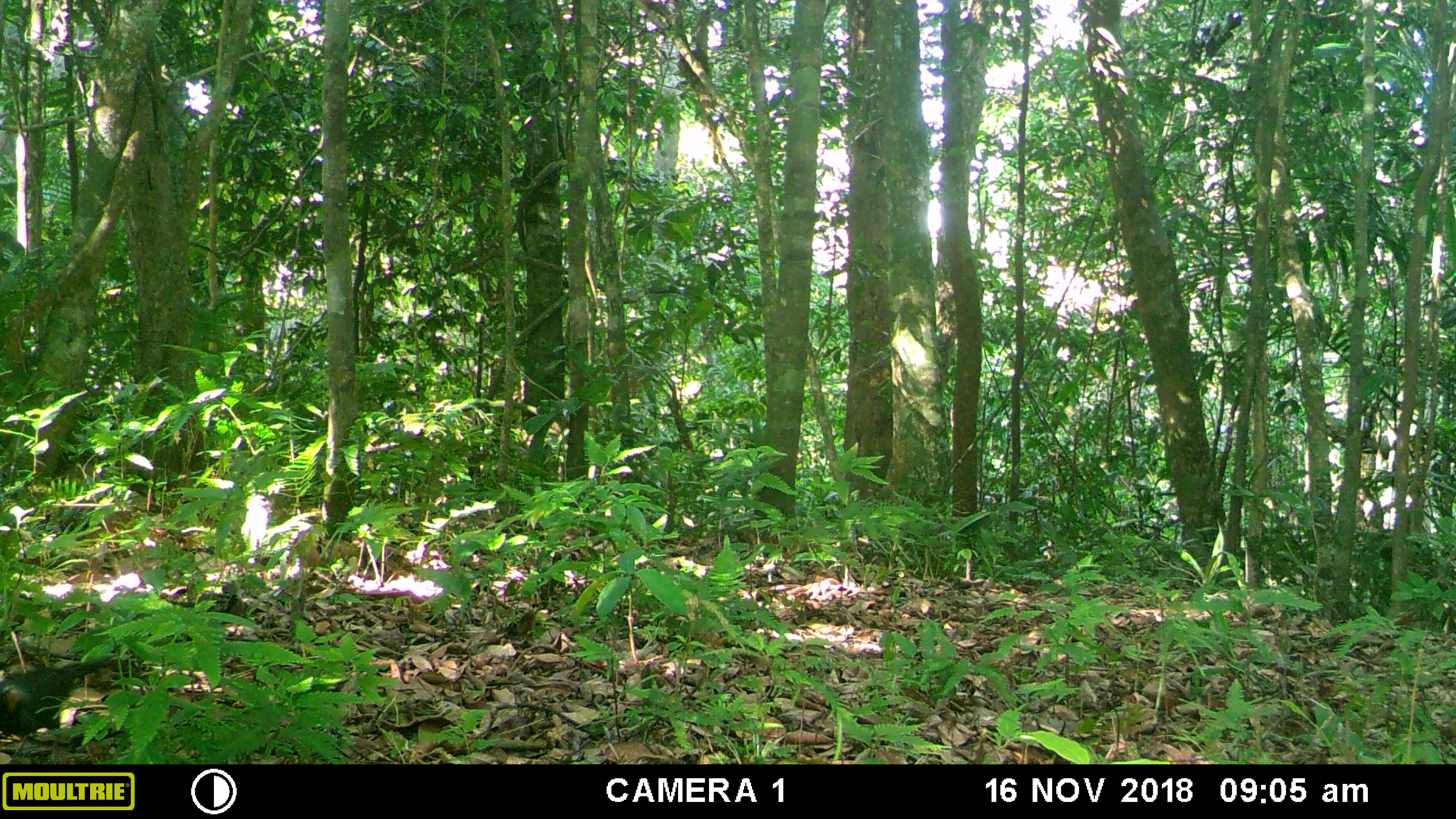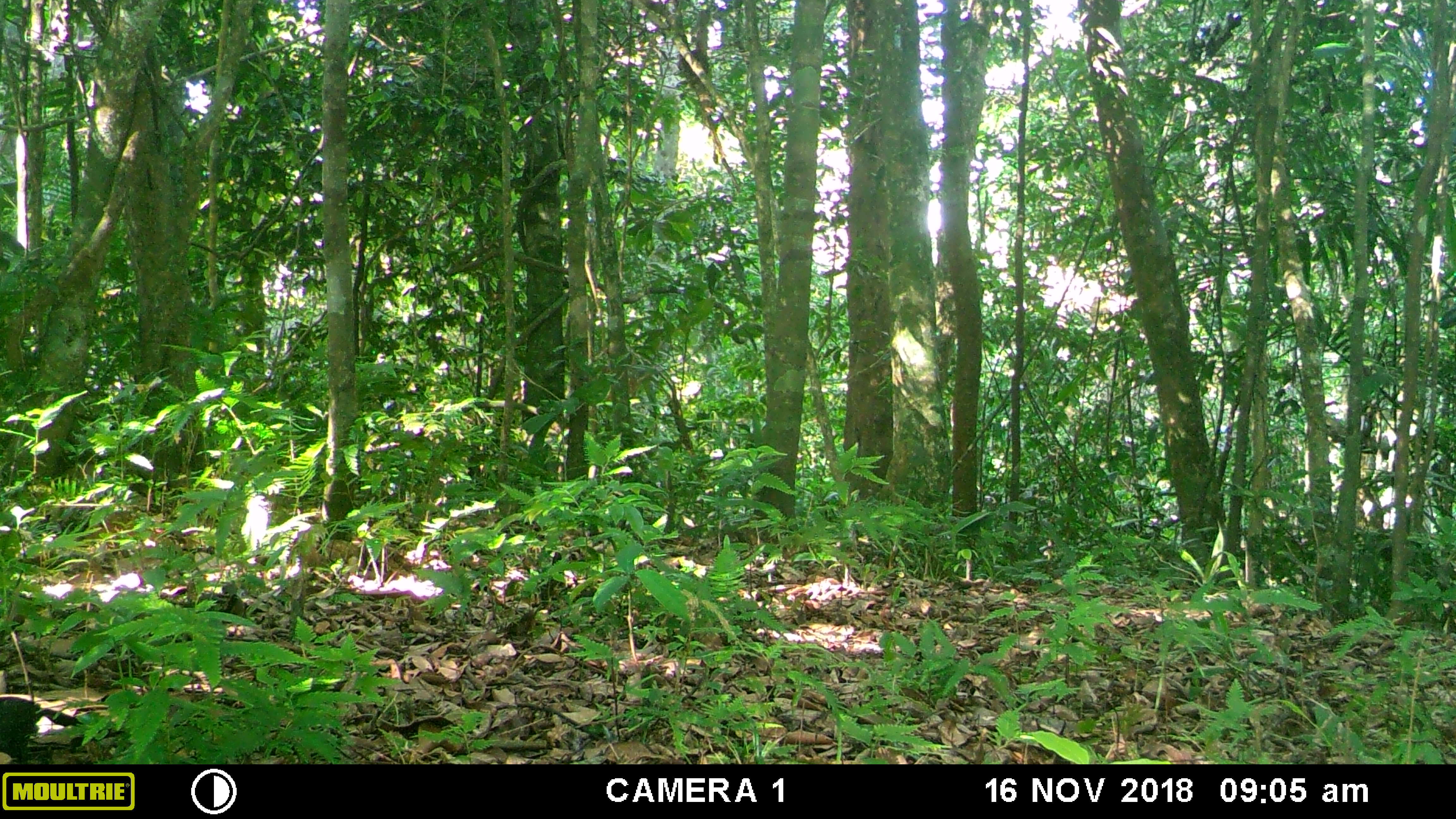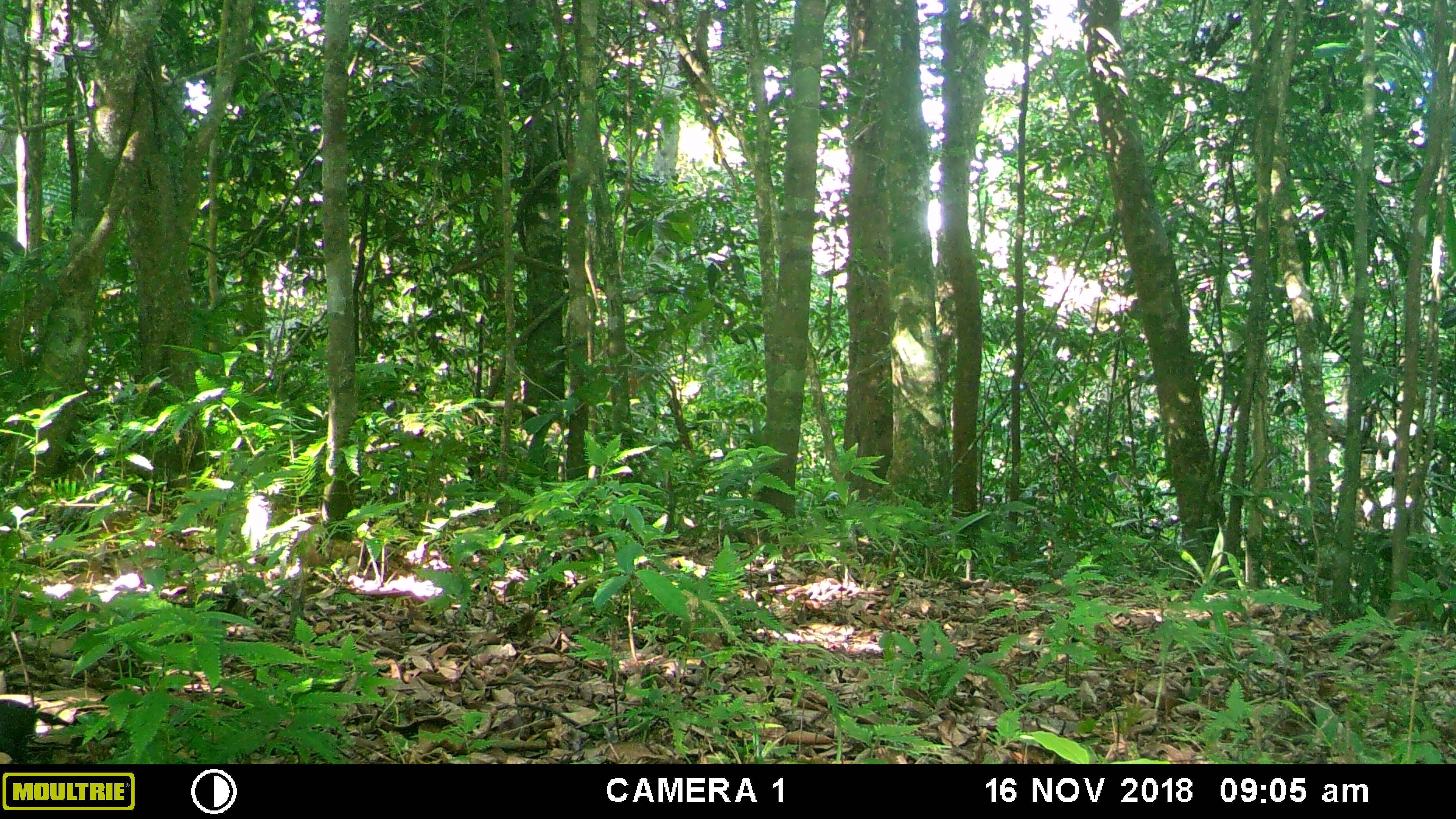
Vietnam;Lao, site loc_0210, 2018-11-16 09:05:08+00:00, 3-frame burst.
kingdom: Animalia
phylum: Chordata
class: Aves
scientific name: Aves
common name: bird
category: unidentified bird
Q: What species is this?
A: Unidentified bird (bird) (Aves).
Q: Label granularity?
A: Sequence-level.